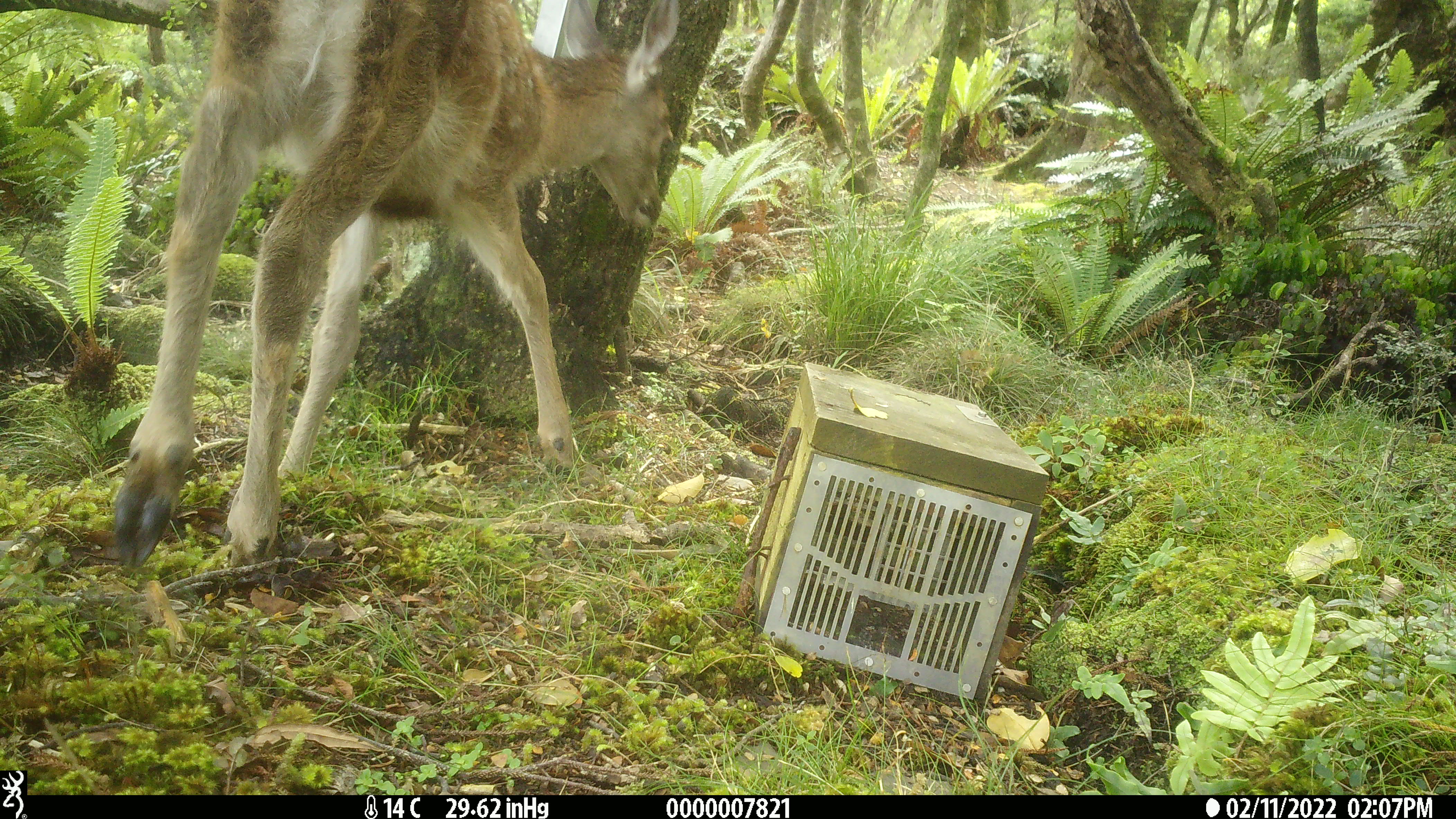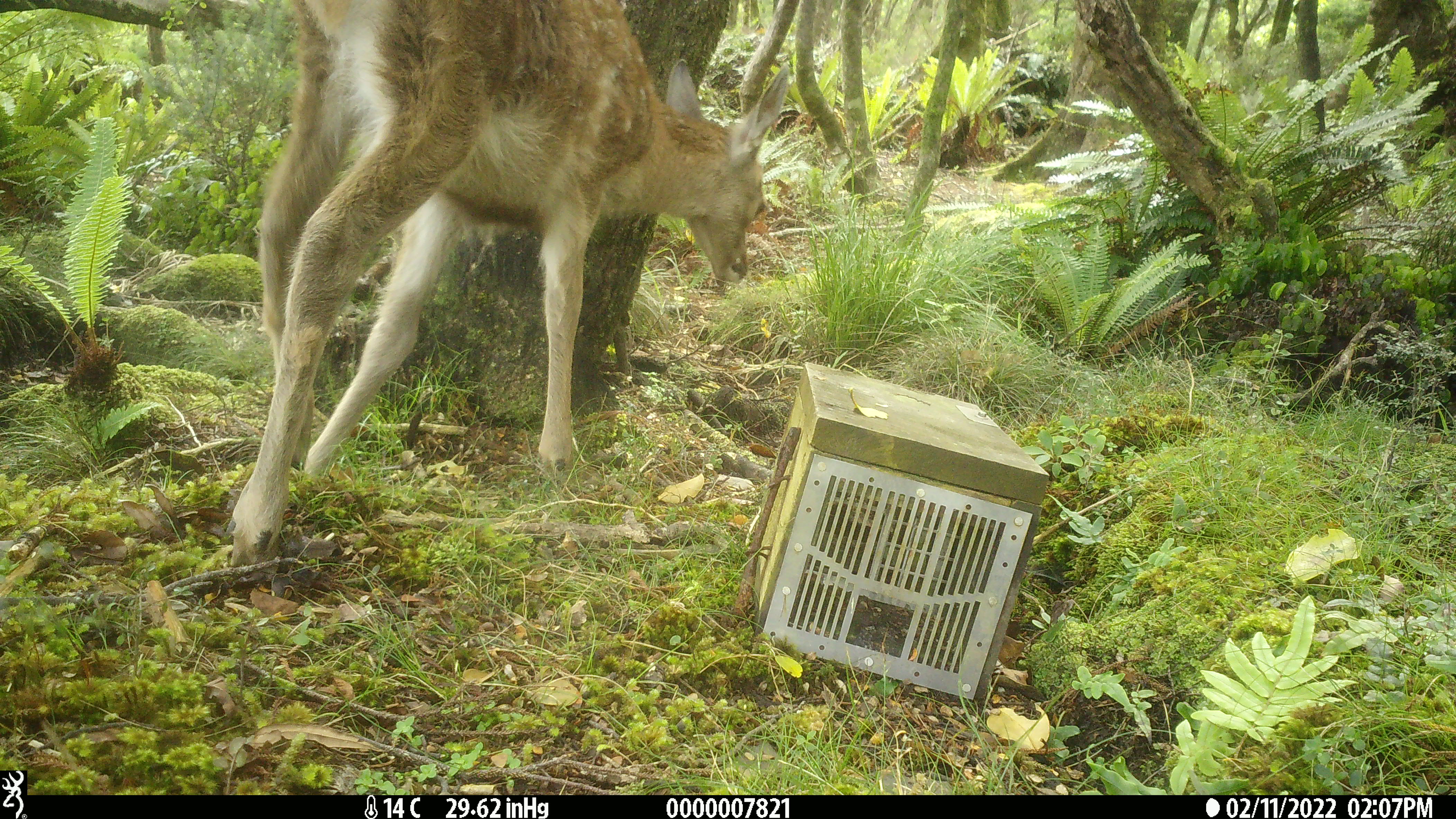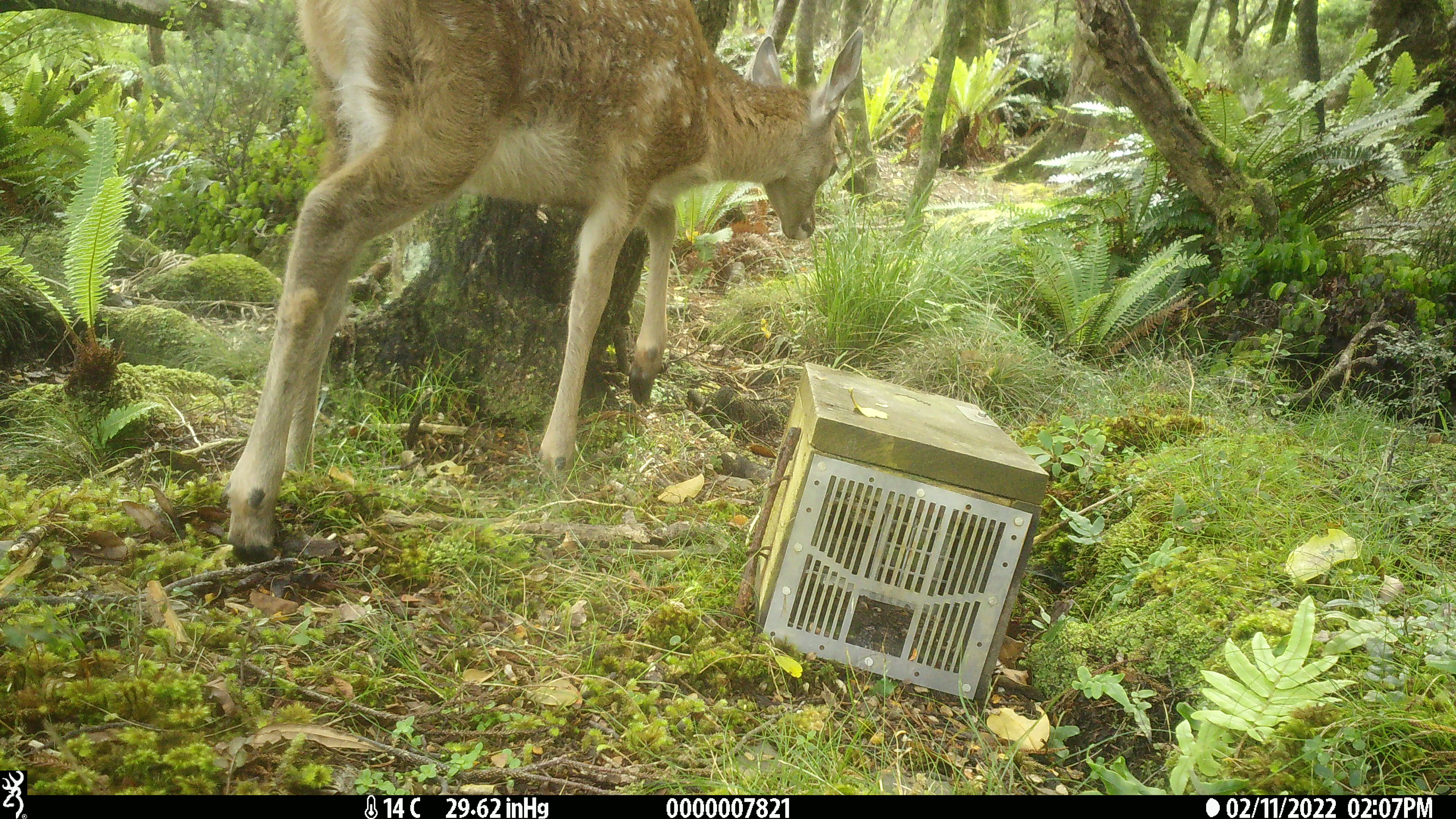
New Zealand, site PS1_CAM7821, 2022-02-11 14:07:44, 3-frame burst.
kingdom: Animalia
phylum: Chordata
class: Mammalia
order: Artiodactyla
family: Cervidae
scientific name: Cervidae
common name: deer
Deer (Cervidae).